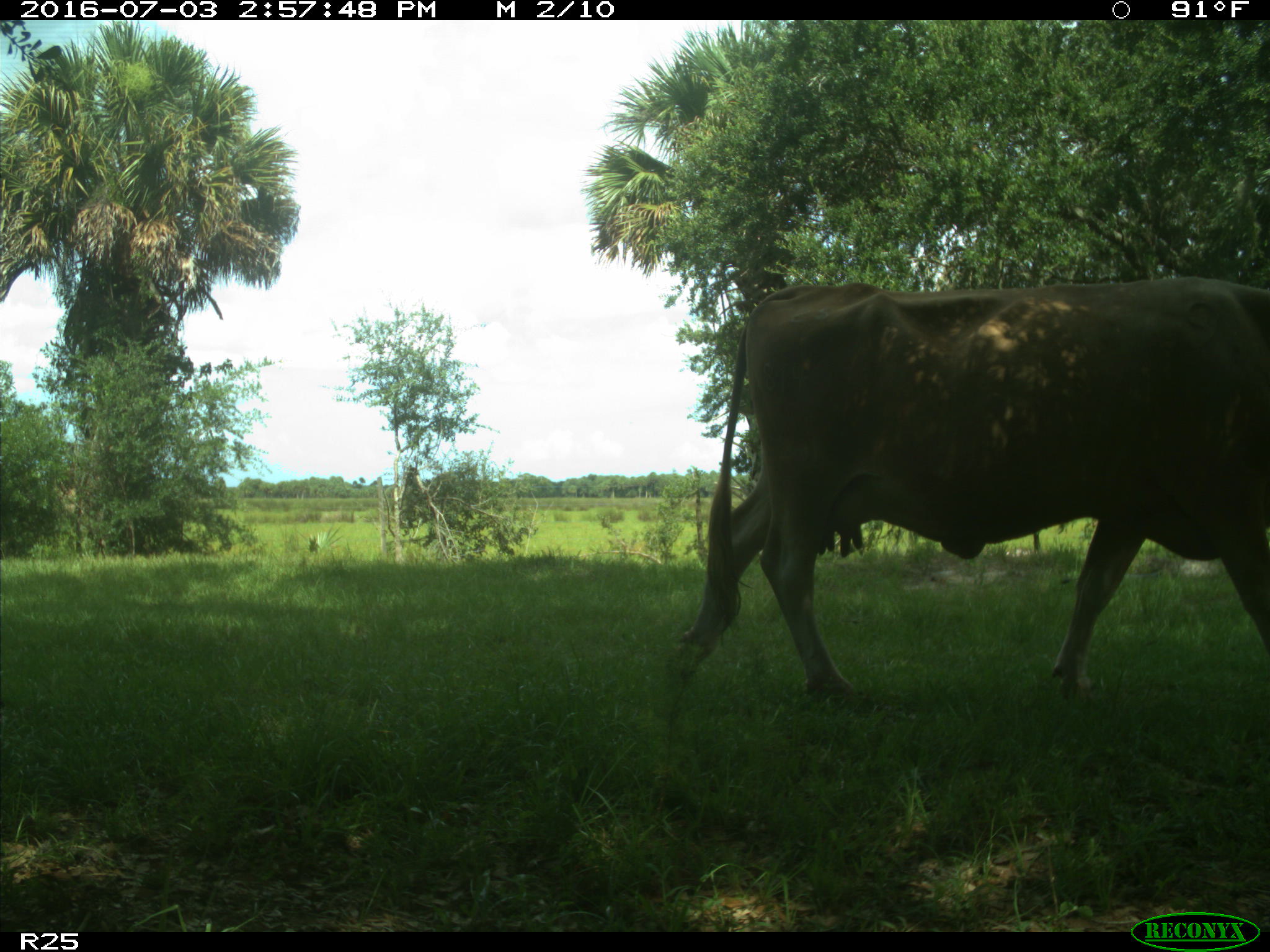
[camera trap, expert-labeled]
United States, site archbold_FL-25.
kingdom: Animalia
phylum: Chordata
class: Mammalia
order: Artiodactyla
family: Bovidae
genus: Bos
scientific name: Bos taurus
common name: domestic cow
Bos taurus (domestic cow).